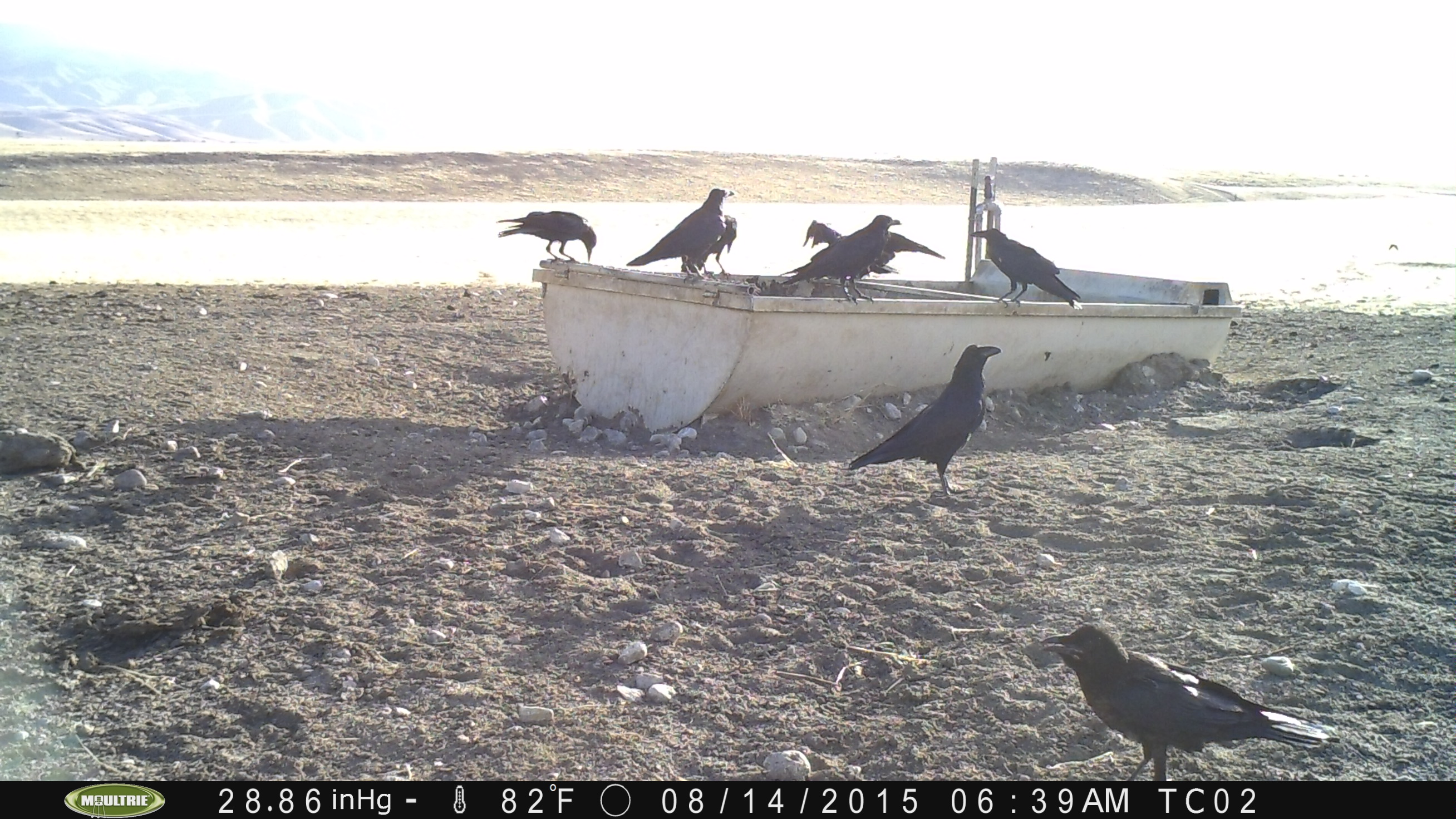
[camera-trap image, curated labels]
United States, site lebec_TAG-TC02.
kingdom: Animalia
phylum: Chordata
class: Aves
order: Passeriformes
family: Corvidae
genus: Corvus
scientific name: Corvus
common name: crows and ravens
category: unidentified corvus